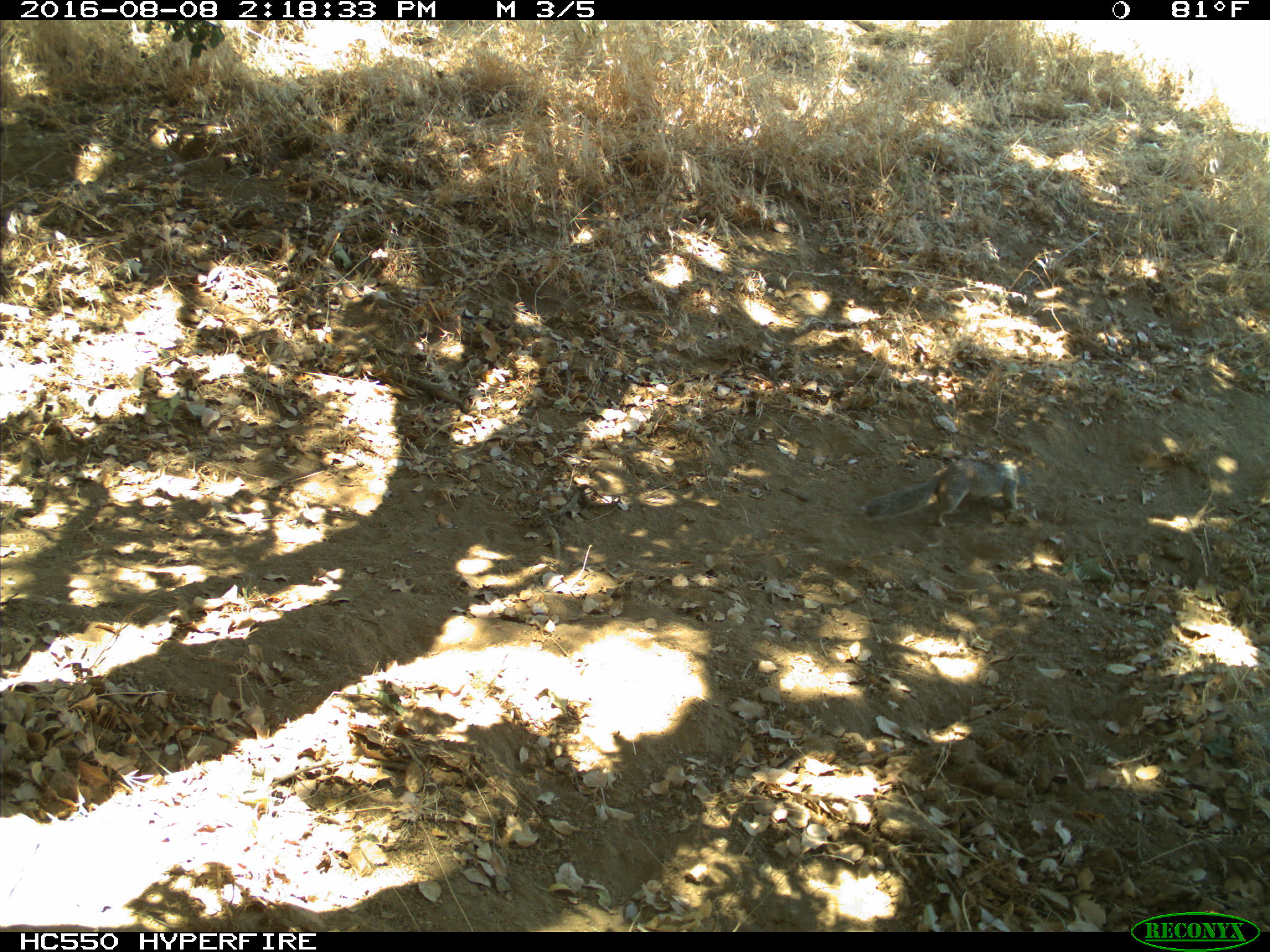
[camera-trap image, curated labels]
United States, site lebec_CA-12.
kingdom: Animalia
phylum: Chordata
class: Mammalia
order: Rodentia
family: Sciuridae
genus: Otospermophilus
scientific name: Otospermophilus beecheyi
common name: california ground squirrel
Otospermophilus beecheyi (california ground squirrel).